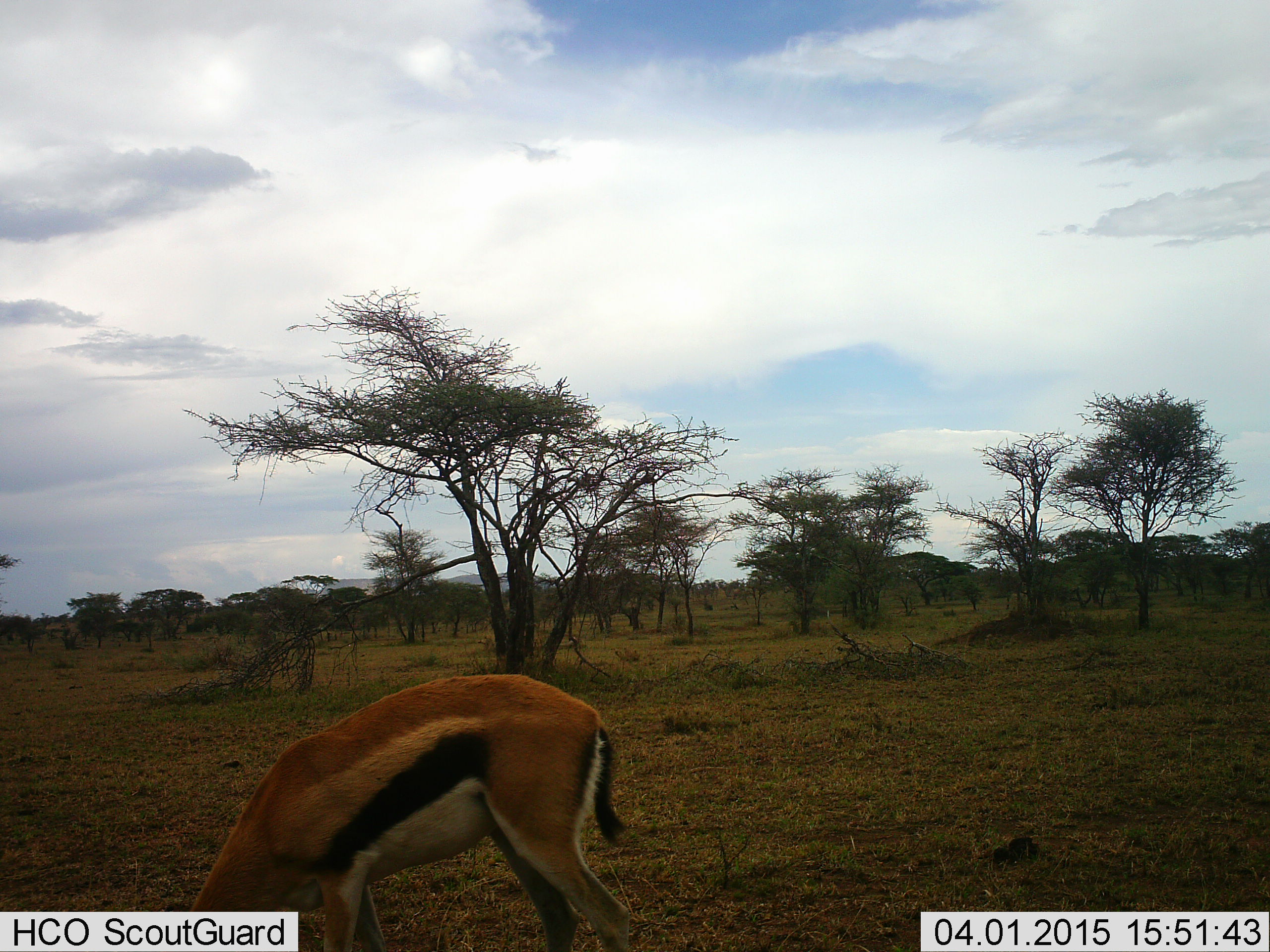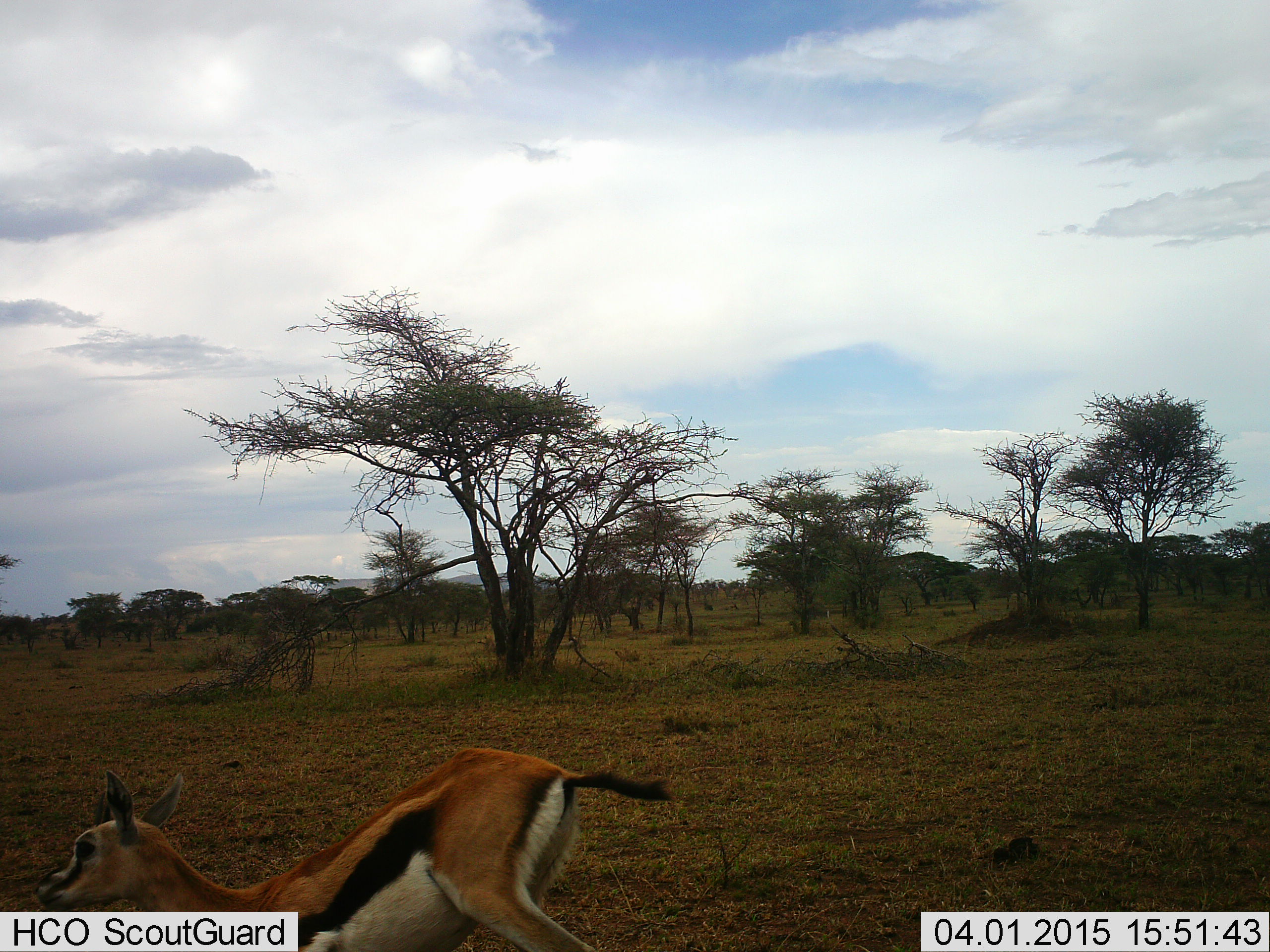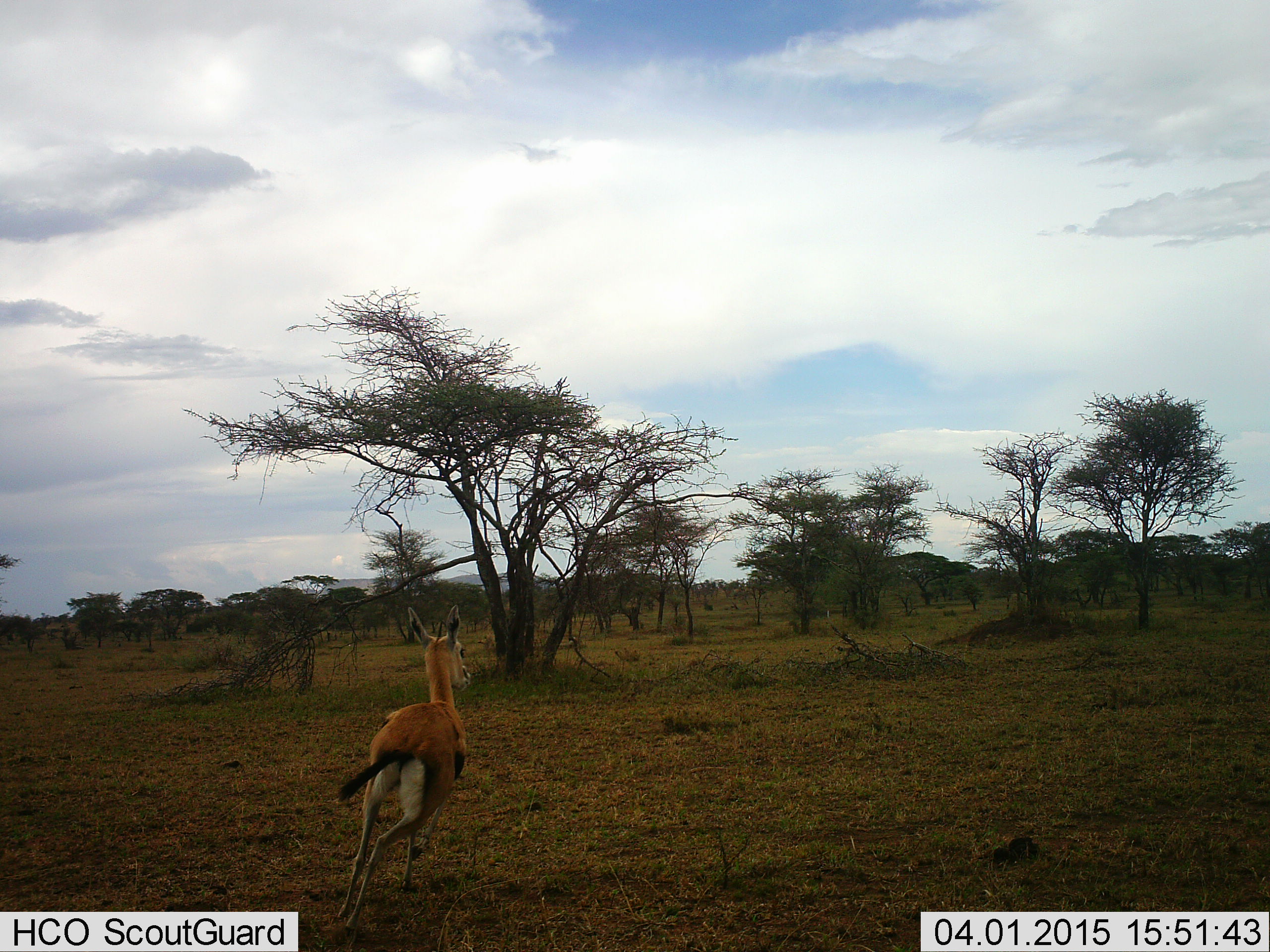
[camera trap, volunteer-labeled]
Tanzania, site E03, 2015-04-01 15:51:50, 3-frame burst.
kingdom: Animalia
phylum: Chordata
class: Mammalia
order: Artiodactyla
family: Bovidae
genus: Eudorcas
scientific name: Eudorcas thomsonii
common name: thomson's gazelle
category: gazellethomsons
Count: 1.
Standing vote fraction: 0%.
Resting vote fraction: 30%.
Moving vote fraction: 70%.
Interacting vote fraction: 0%.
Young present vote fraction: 10%.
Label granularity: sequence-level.